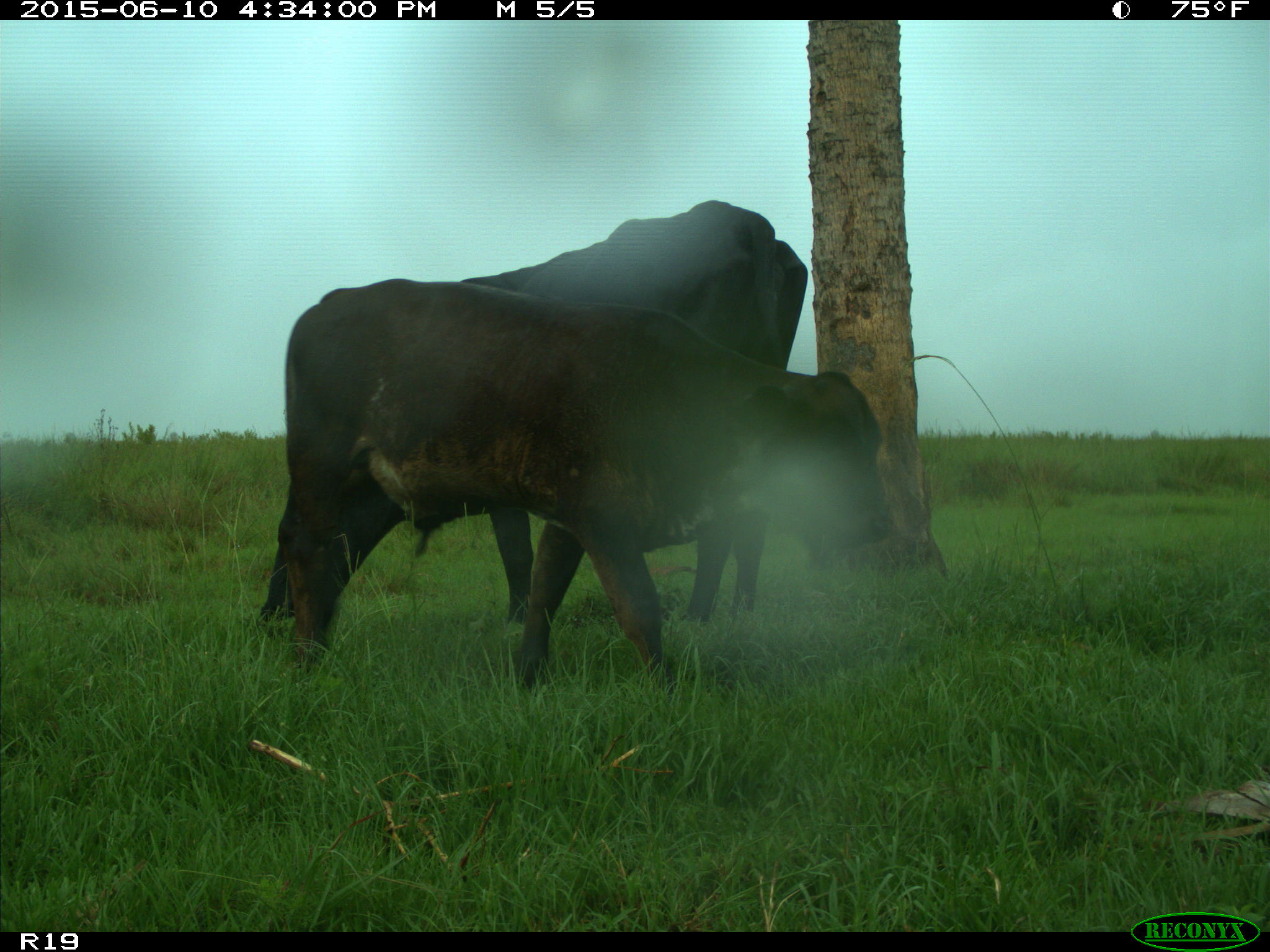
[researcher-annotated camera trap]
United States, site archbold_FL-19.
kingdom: Animalia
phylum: Chordata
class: Mammalia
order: Artiodactyla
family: Bovidae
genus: Bos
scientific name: Bos taurus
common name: domestic cow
Bos taurus (domestic cow).